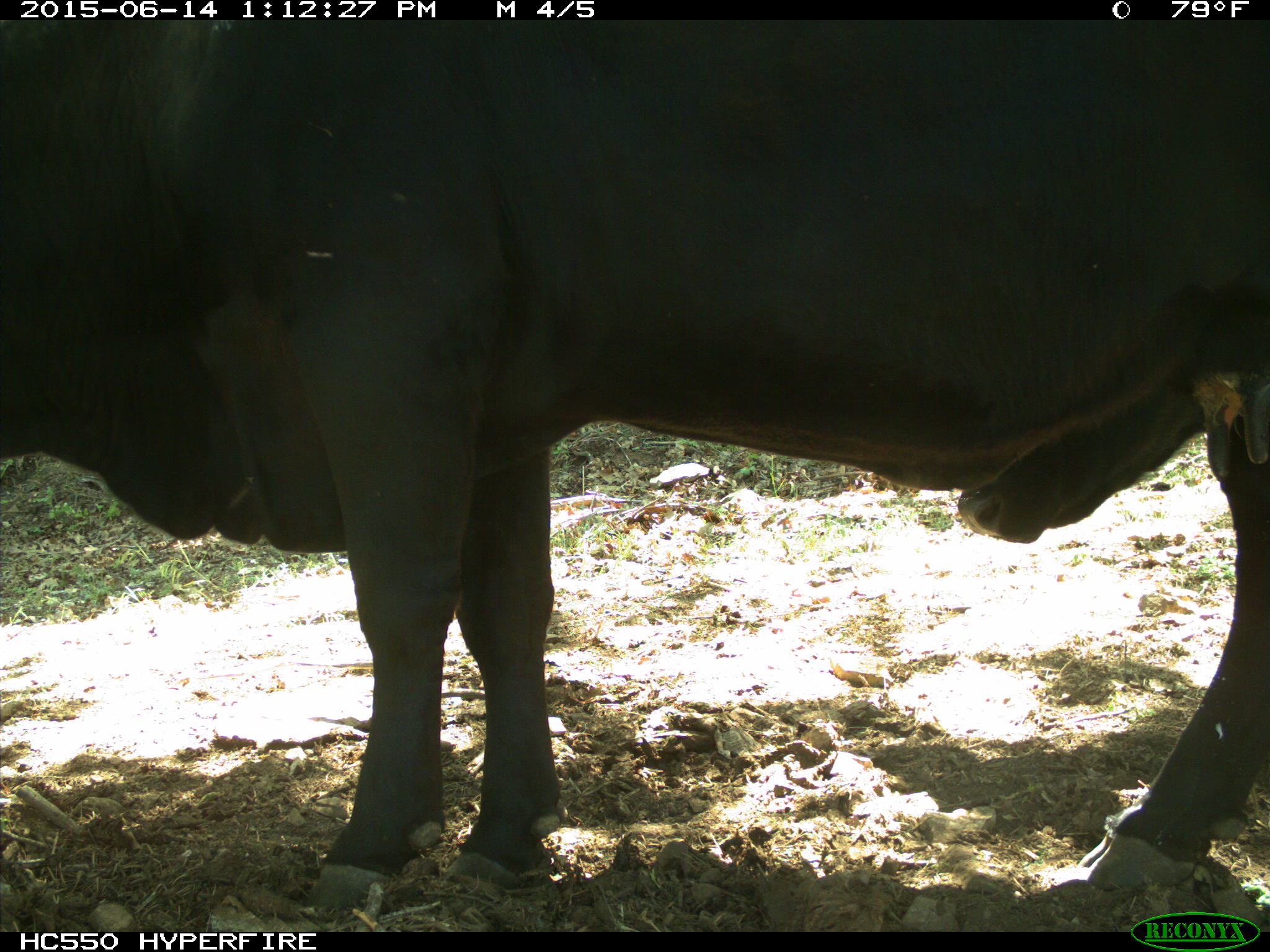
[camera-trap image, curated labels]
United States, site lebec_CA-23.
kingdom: Animalia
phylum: Chordata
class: Mammalia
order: Artiodactyla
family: Bovidae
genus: Bos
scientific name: Bos taurus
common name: domestic cow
Bos taurus (domestic cow).